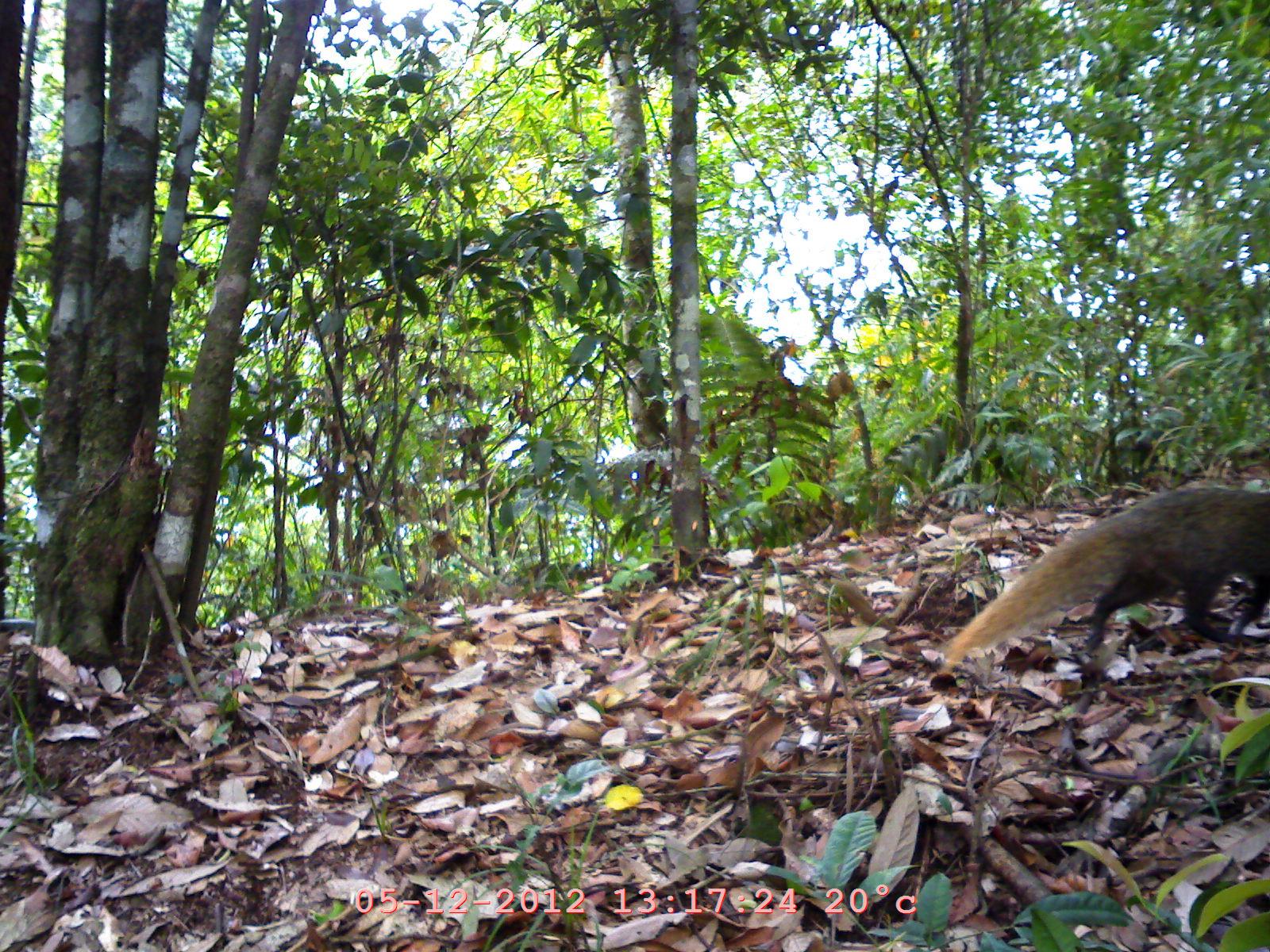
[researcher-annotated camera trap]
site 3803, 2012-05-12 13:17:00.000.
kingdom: Animalia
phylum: Chordata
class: Mammalia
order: Carnivora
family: Herpestidae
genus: Urva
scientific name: Urva urva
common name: crab-eating mongoose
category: herpestes urva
Herpestes urva (crab-eating mongoose) (Urva urva), count 1.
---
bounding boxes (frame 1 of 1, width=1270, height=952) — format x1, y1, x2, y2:
herpestes urva: 934, 482, 1270, 681